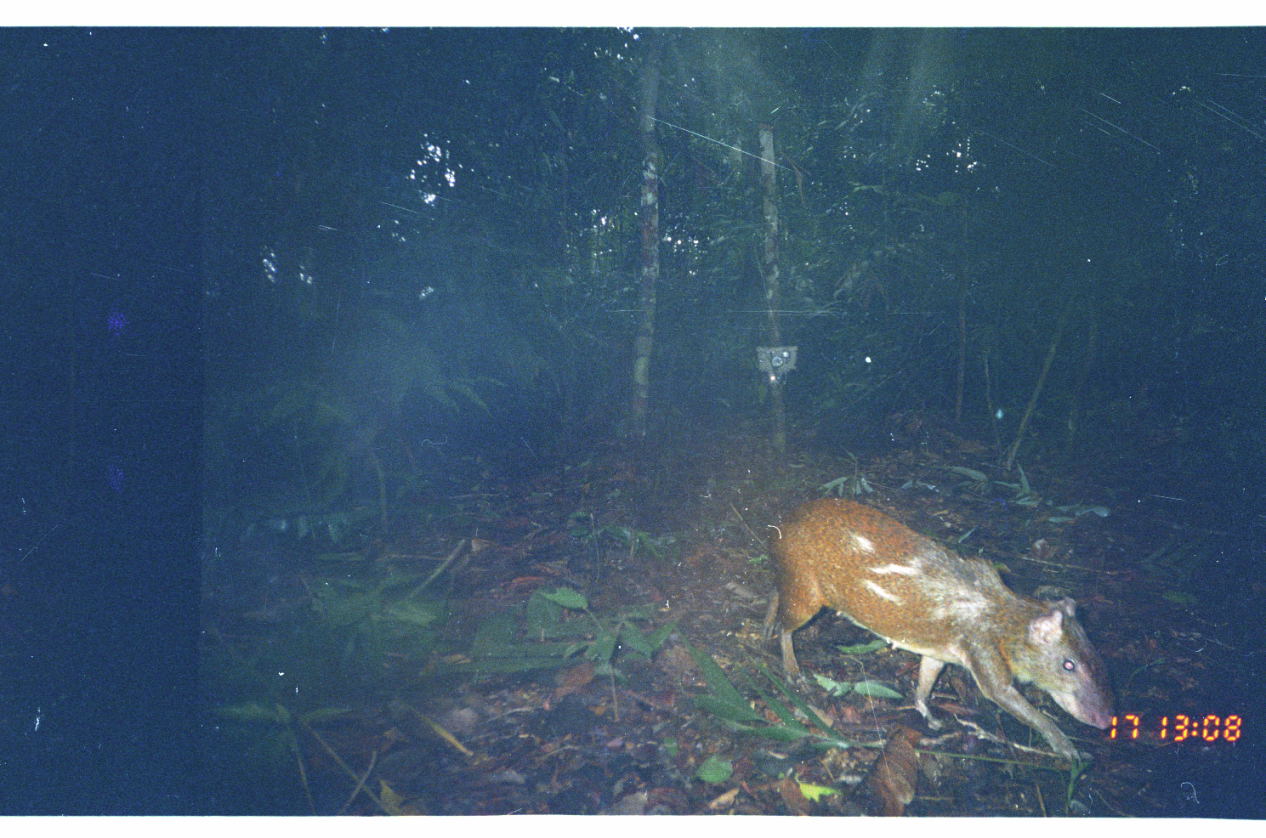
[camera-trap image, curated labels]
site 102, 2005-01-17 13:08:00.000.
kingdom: Animalia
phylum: Chordata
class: Mammalia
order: Rodentia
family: Dasyproctidae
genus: Dasyprocta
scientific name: Dasyprocta punctata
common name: central american agouti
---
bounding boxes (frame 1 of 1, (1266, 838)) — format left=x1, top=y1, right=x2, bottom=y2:
dasyprocta punctata: left=762, top=497, right=1118, bottom=761